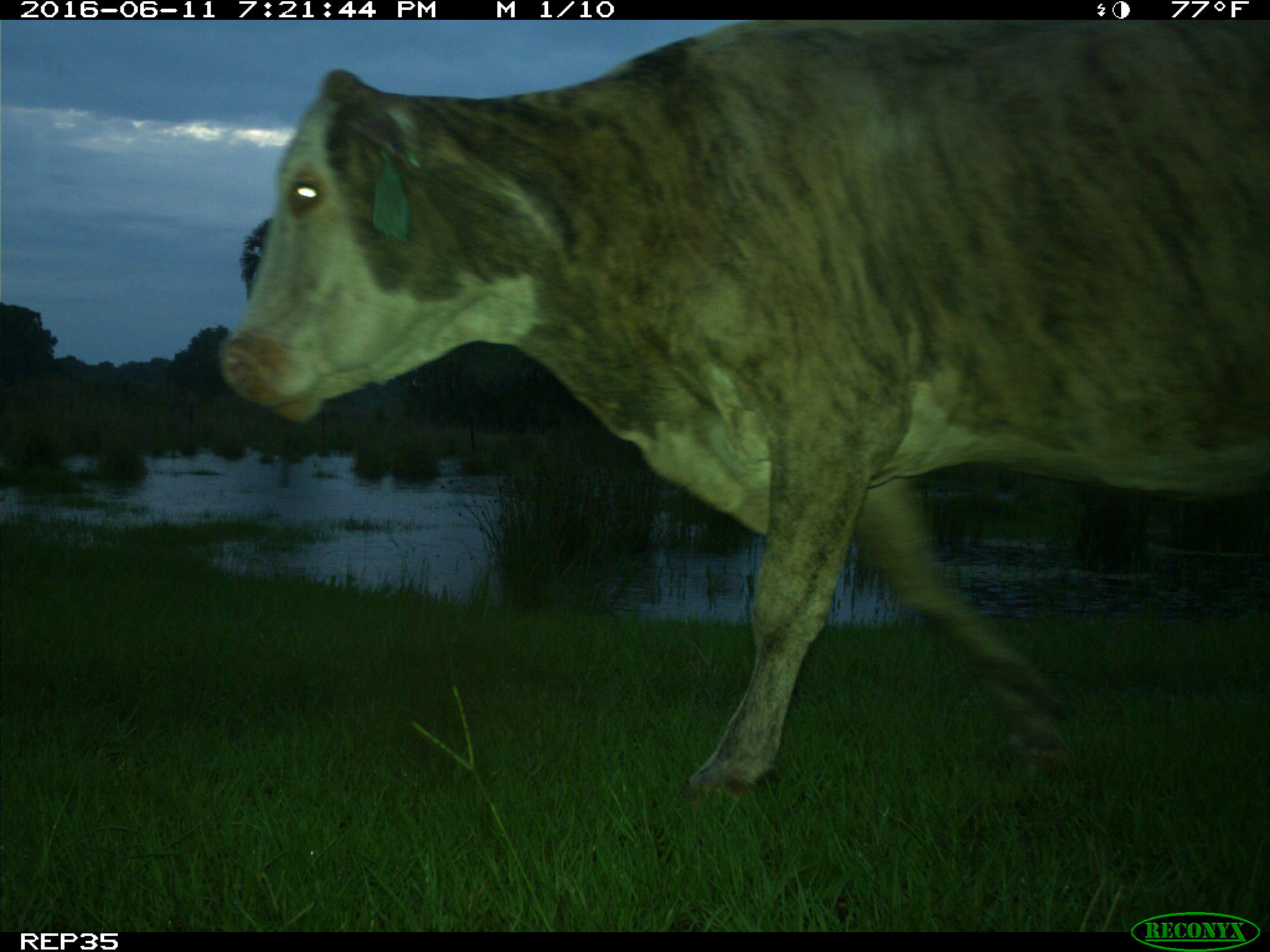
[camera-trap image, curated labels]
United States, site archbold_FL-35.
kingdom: Animalia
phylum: Chordata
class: Mammalia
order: Artiodactyla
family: Bovidae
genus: Bos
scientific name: Bos taurus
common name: domestic cow